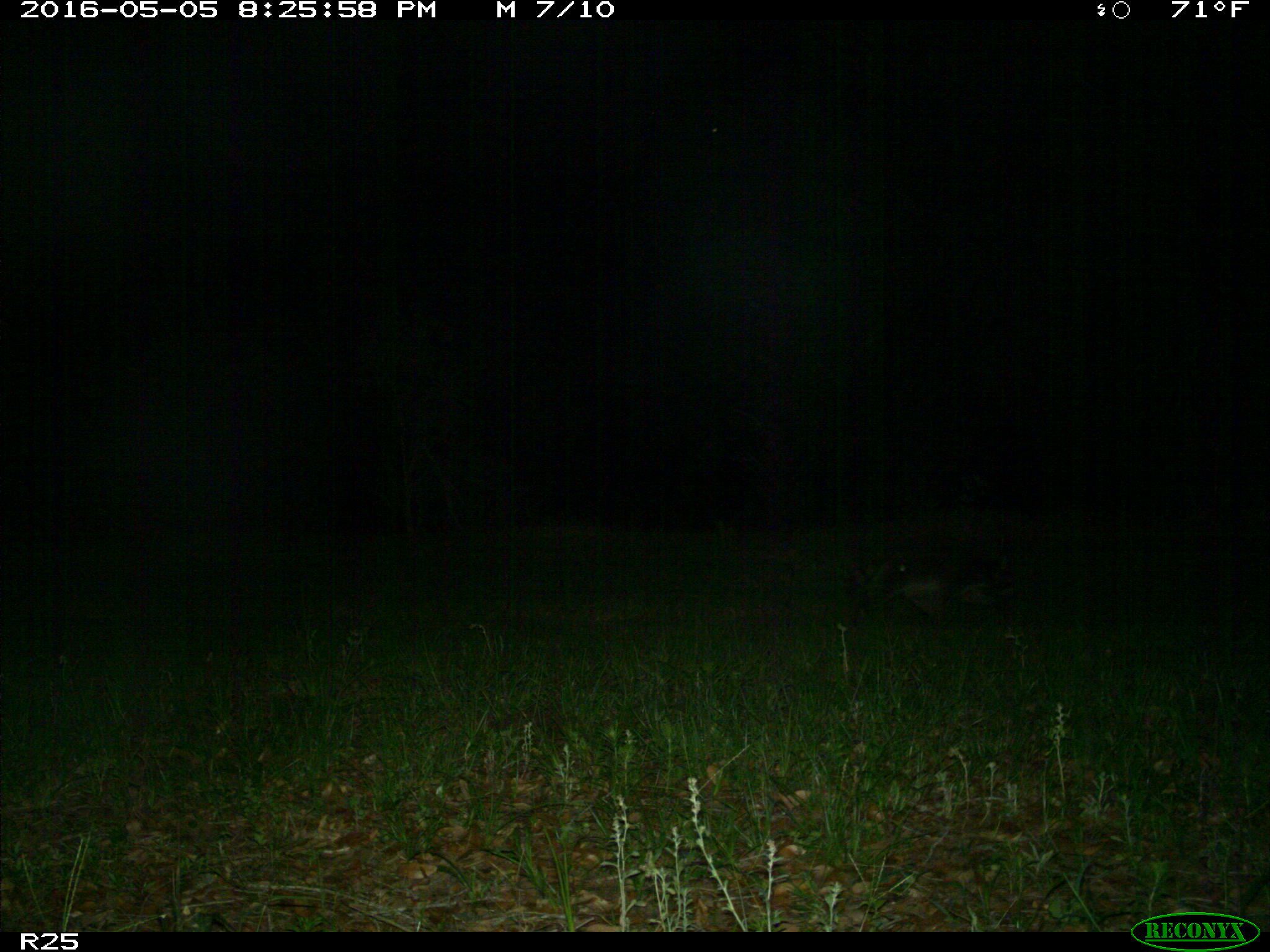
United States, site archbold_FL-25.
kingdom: Animalia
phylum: Chordata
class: Mammalia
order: Carnivora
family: Procyonidae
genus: Procyon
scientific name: Procyon lotor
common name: common raccoon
Procyon lotor (common raccoon).